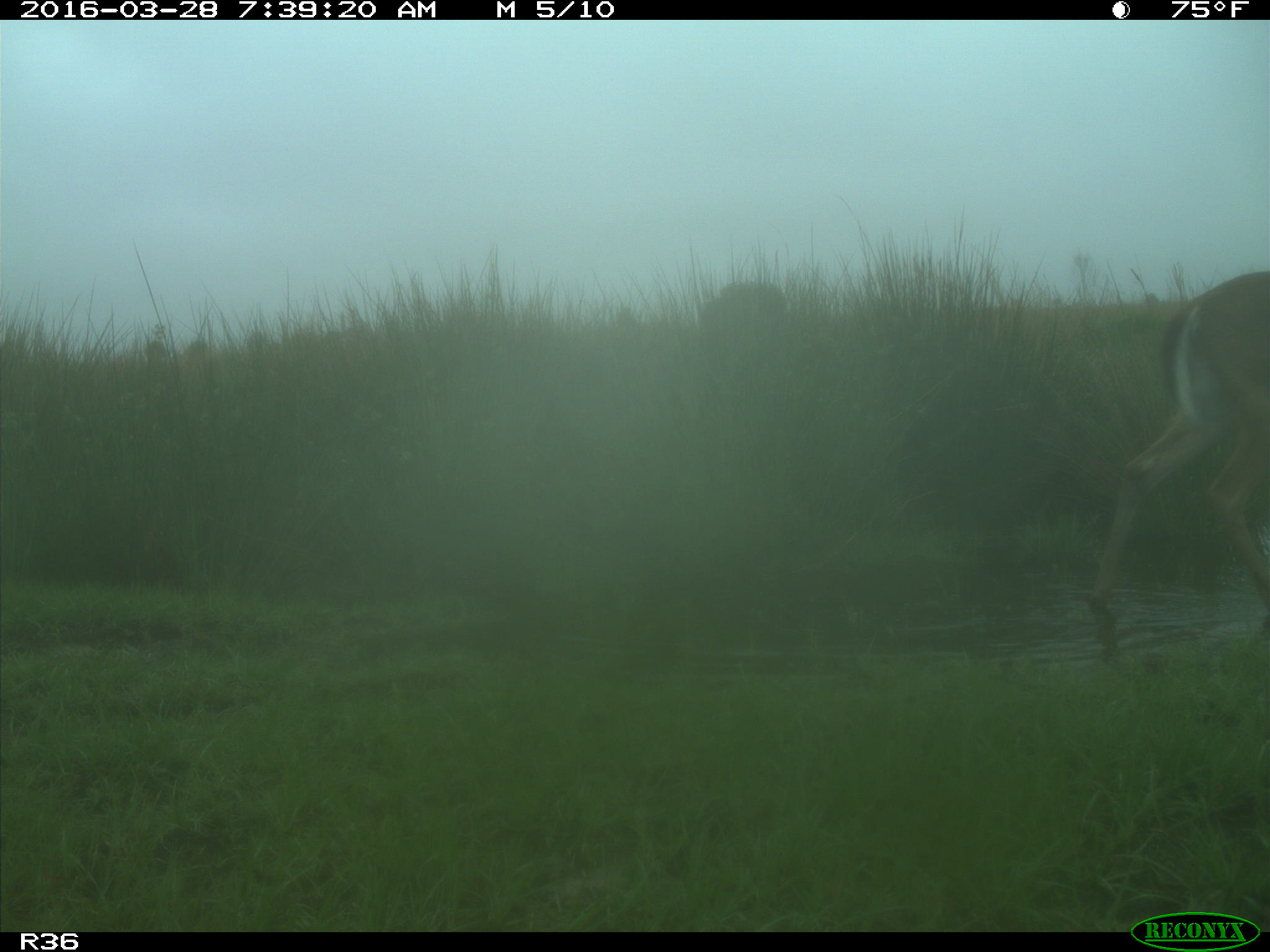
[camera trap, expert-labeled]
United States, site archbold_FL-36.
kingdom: Animalia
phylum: Chordata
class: Mammalia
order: Artiodactyla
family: Cervidae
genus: Odocoileus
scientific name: Odocoileus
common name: deer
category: unidentified deer